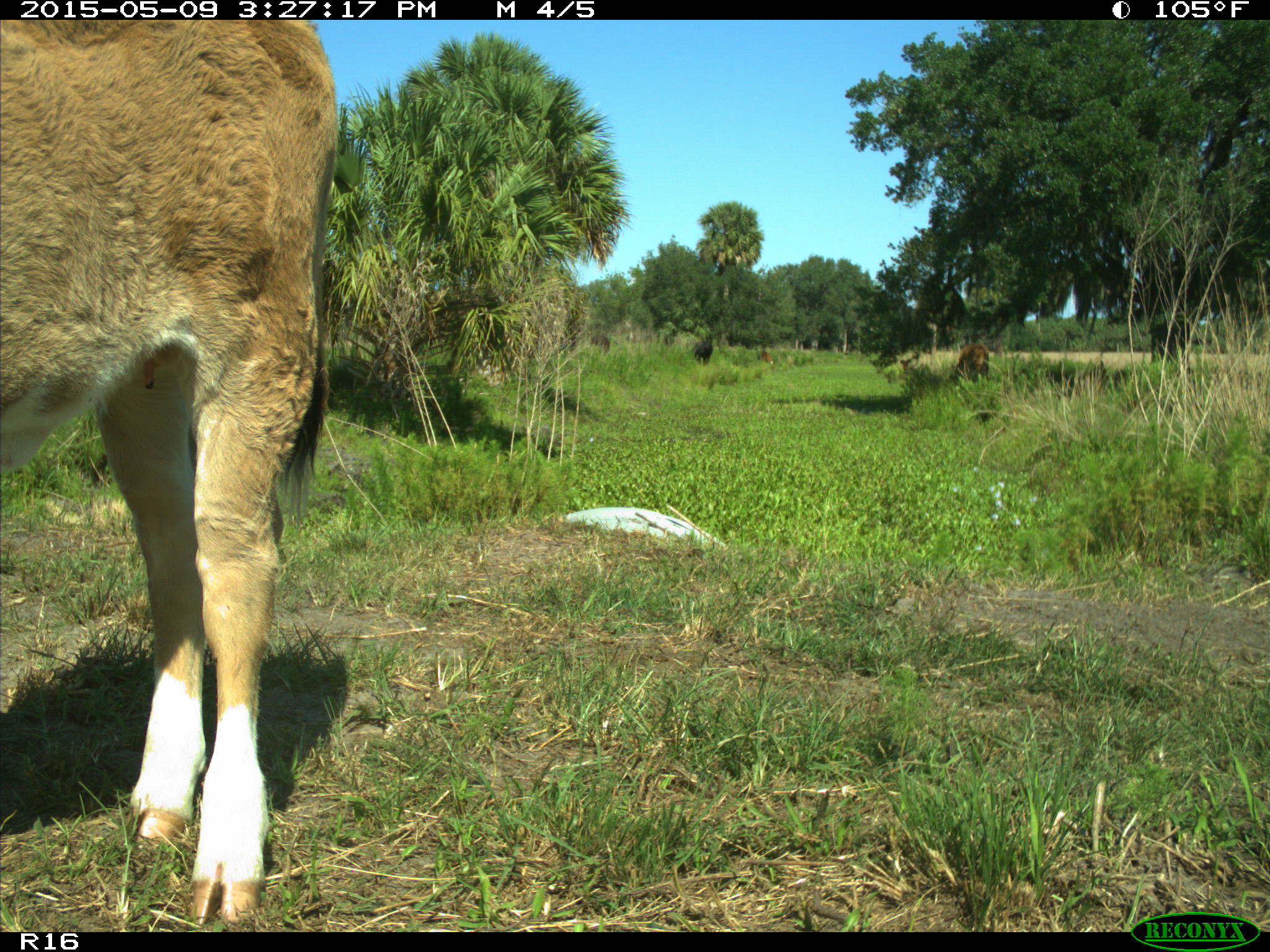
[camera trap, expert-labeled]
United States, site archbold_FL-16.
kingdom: Animalia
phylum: Chordata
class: Mammalia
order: Artiodactyla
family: Bovidae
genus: Bos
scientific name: Bos taurus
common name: domestic cow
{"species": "Bos taurus (domestic cow)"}